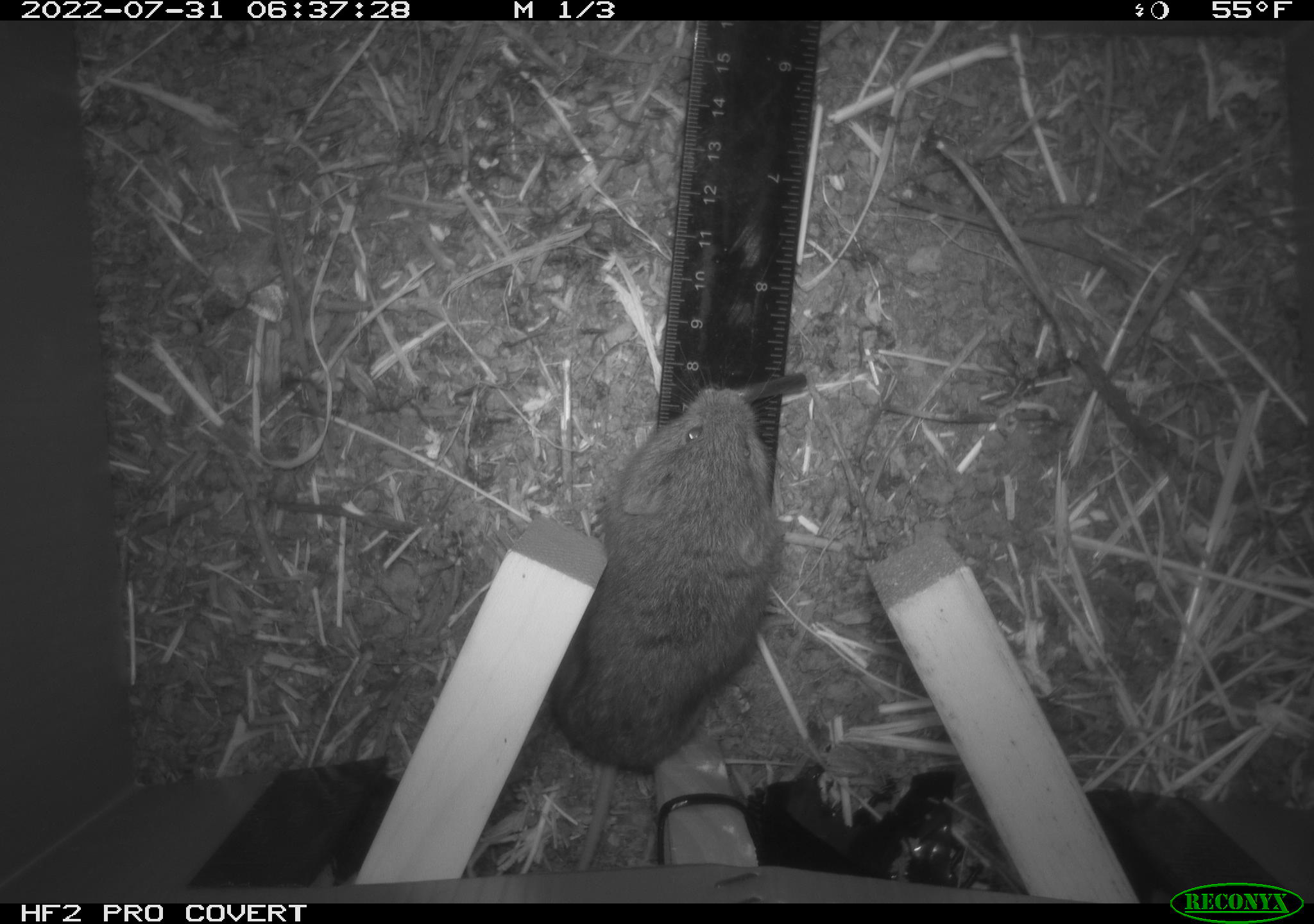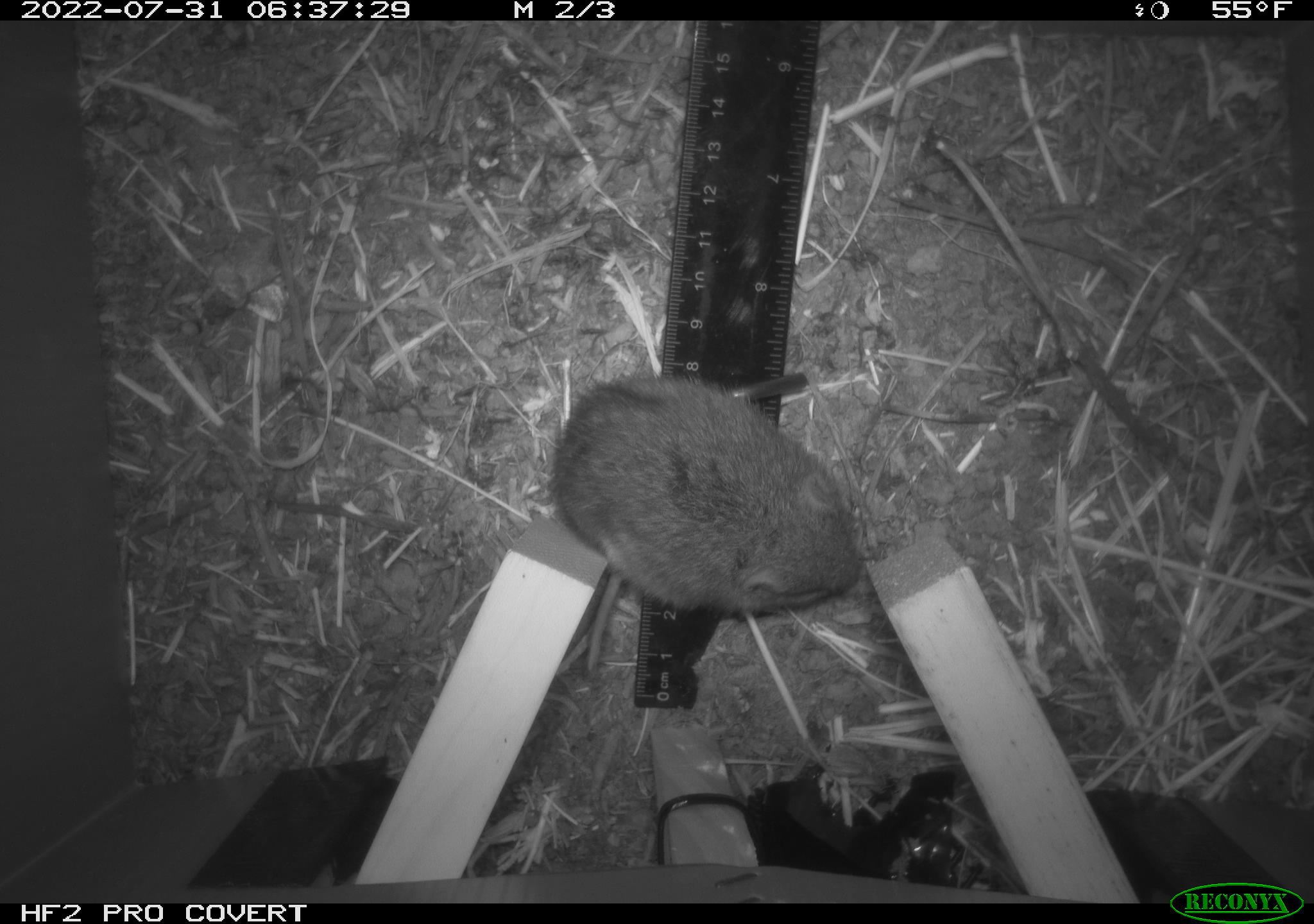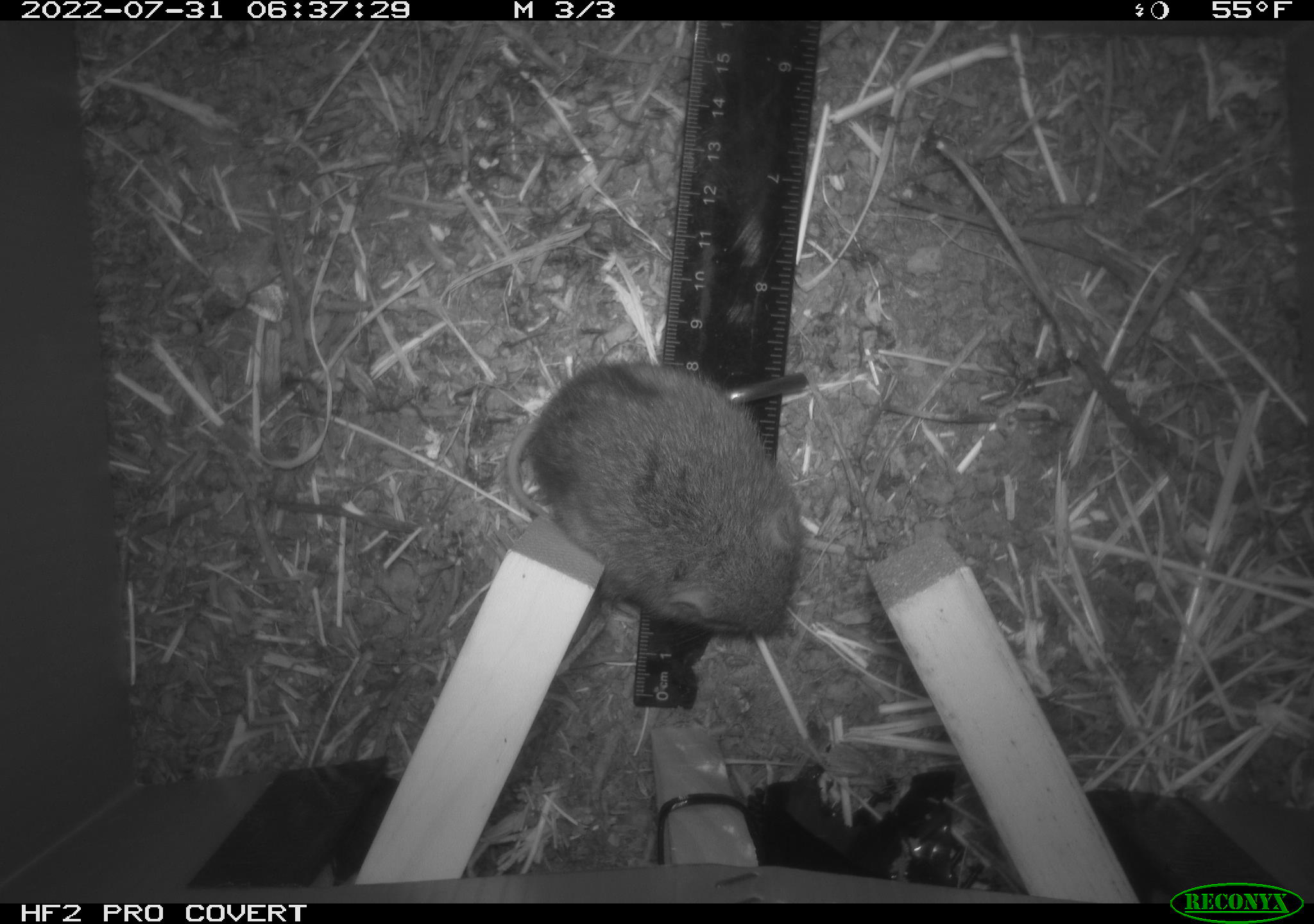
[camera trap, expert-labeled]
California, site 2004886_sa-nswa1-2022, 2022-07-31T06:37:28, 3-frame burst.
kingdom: Animalia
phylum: Chordata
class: Mammalia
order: Rodentia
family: Cricetidae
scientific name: Cricetidae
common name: hamsters, voles, lemmings, and allies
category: cricetidae family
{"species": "cricetidae family (hamsters, voles, lemmings, and allies) (Cricetidae)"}